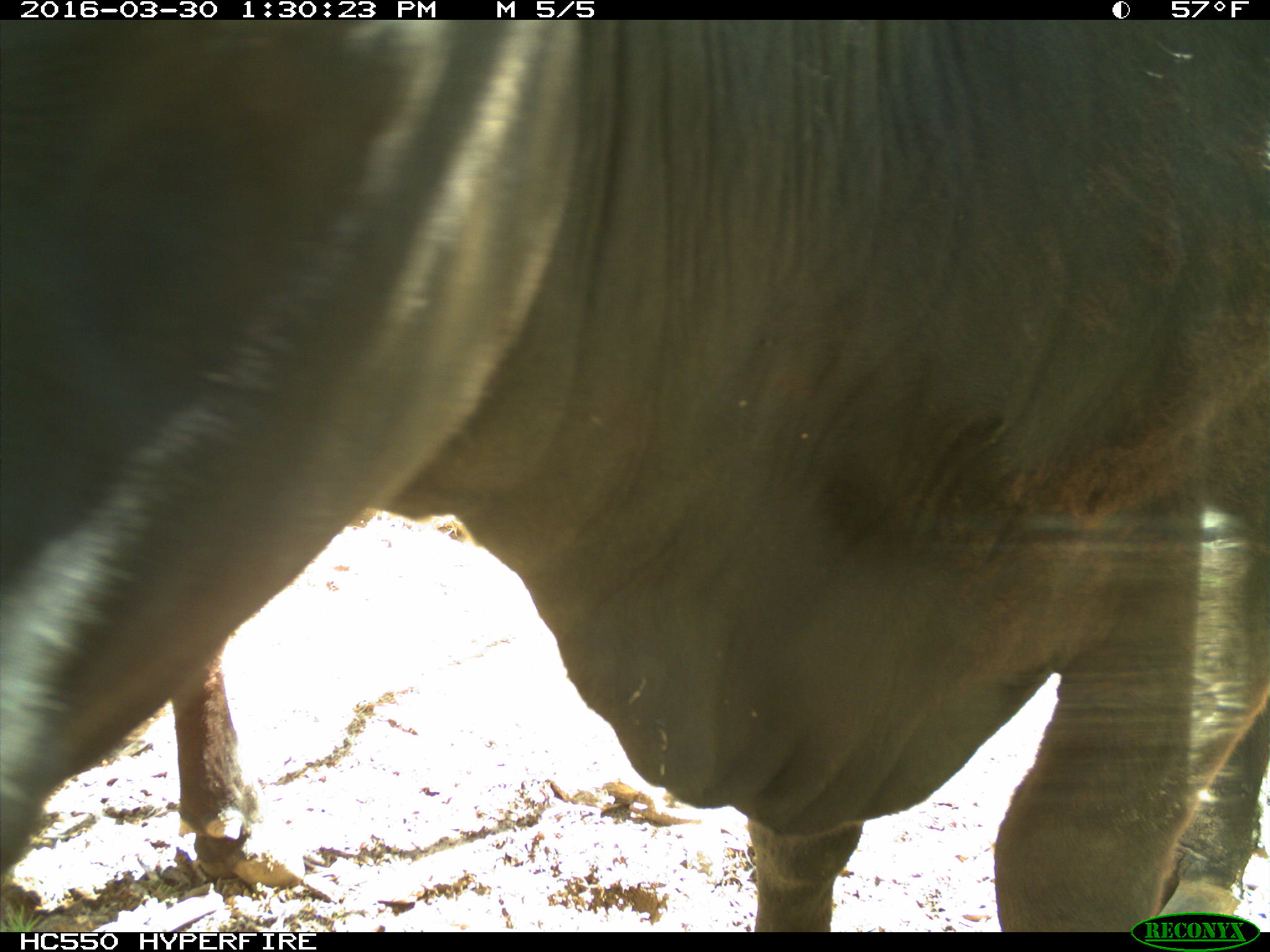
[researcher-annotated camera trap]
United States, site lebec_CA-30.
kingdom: Animalia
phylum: Chordata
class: Mammalia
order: Artiodactyla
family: Bovidae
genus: Bos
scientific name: Bos taurus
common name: domestic cow